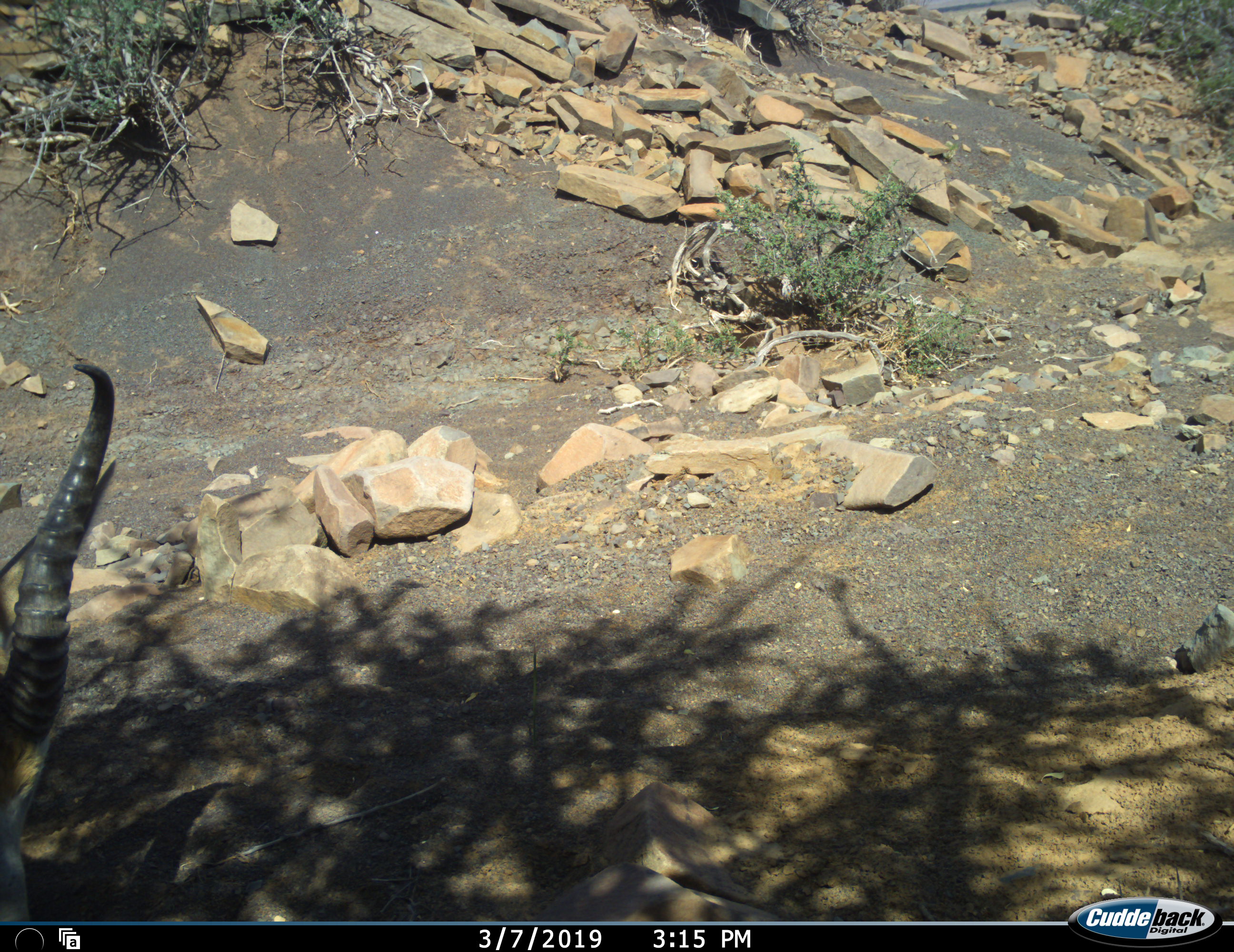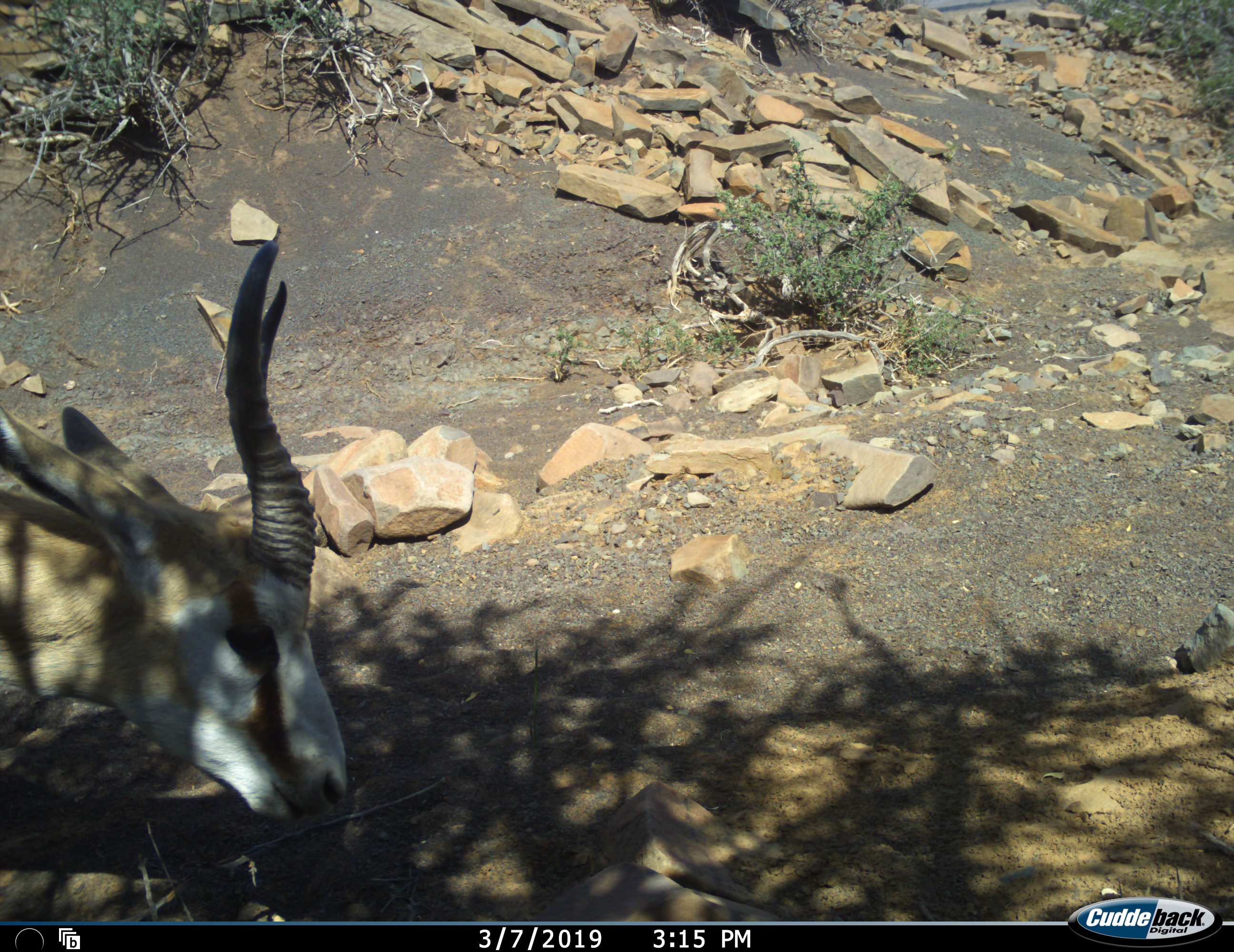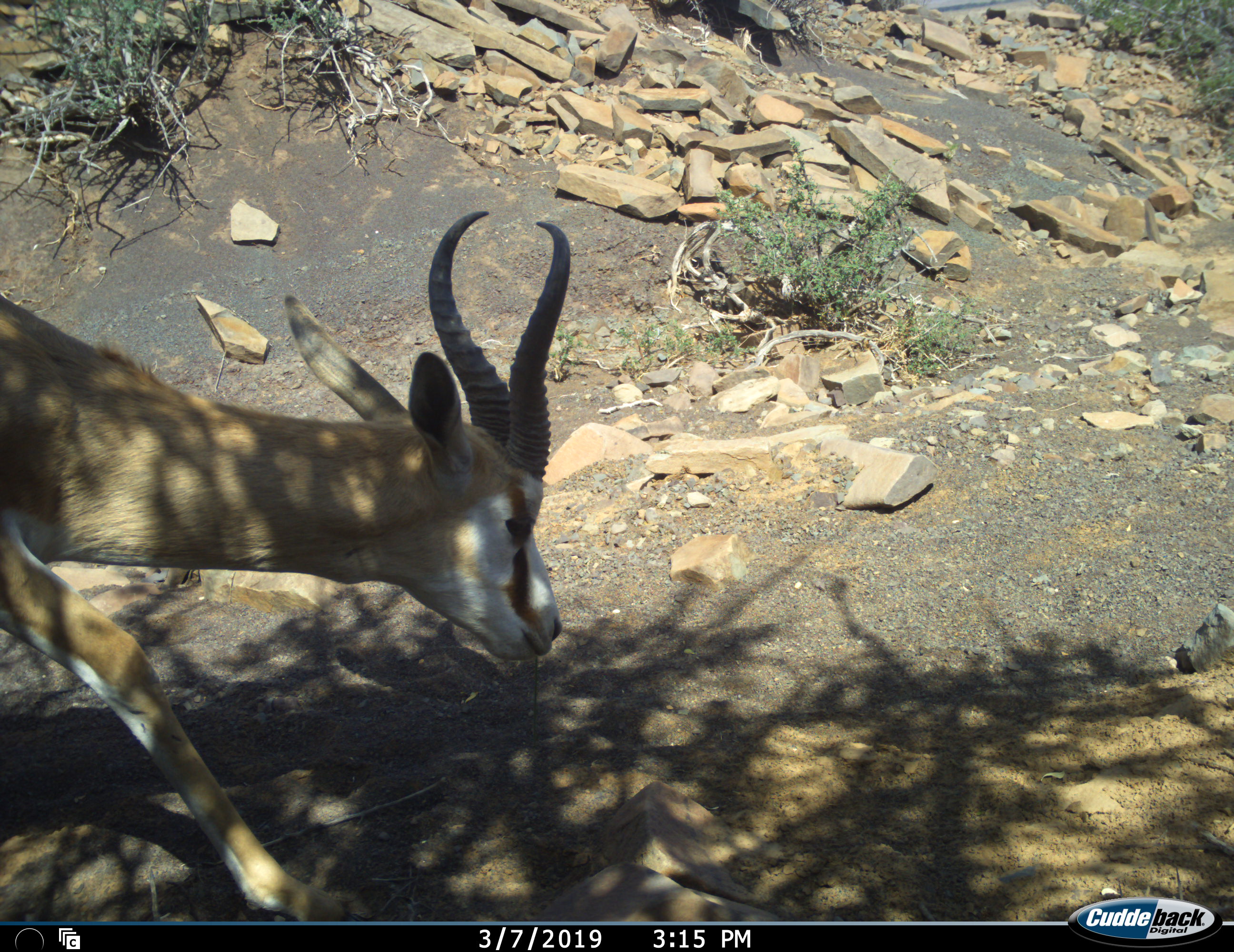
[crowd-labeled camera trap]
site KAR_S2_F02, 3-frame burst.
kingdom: Animalia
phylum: Chordata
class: Mammalia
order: Artiodactyla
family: Bovidae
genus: Antidorcas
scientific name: Antidorcas marsupialis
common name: springbok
Springbok (Antidorcas marsupialis), count 1. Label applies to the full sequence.